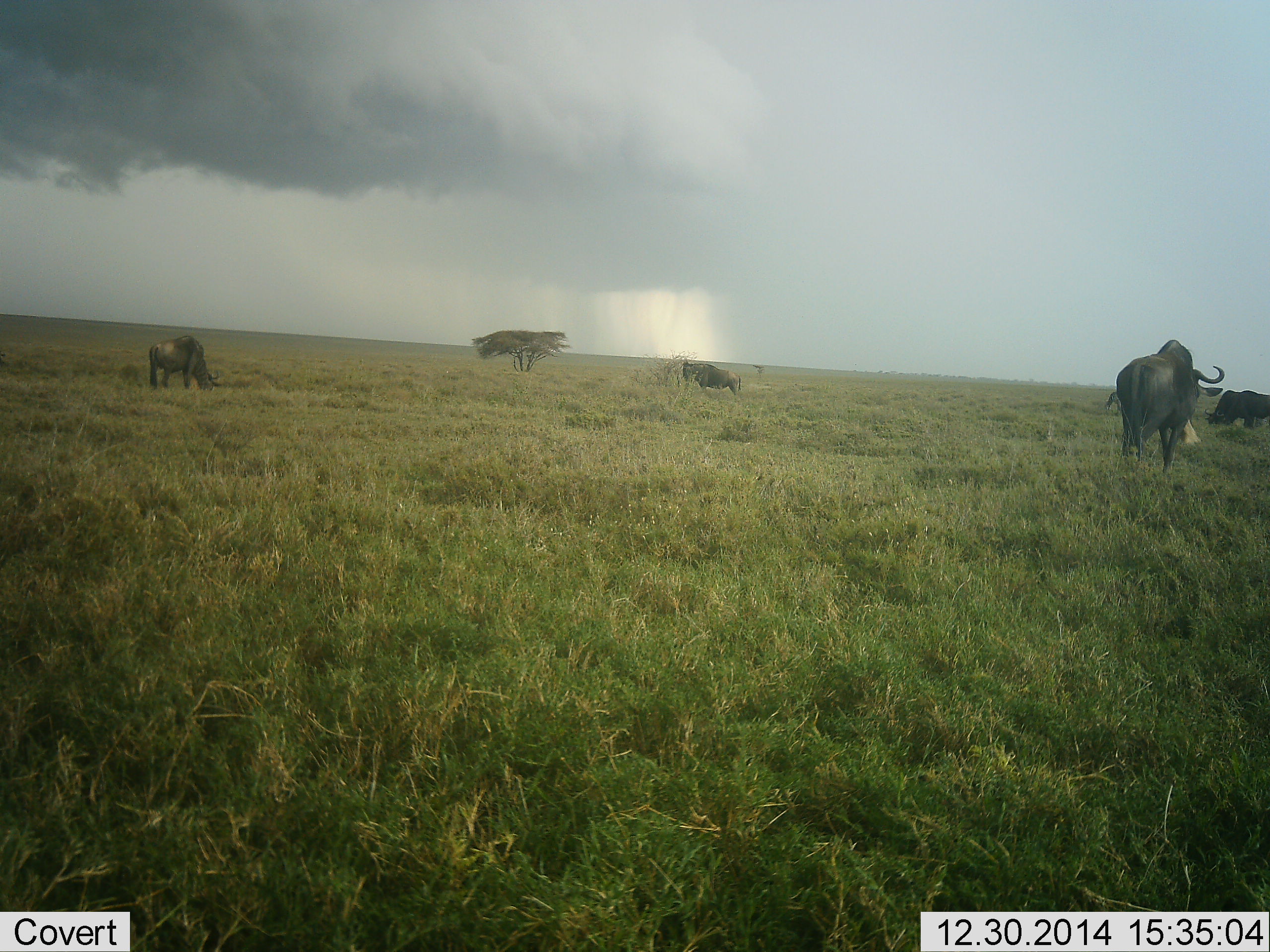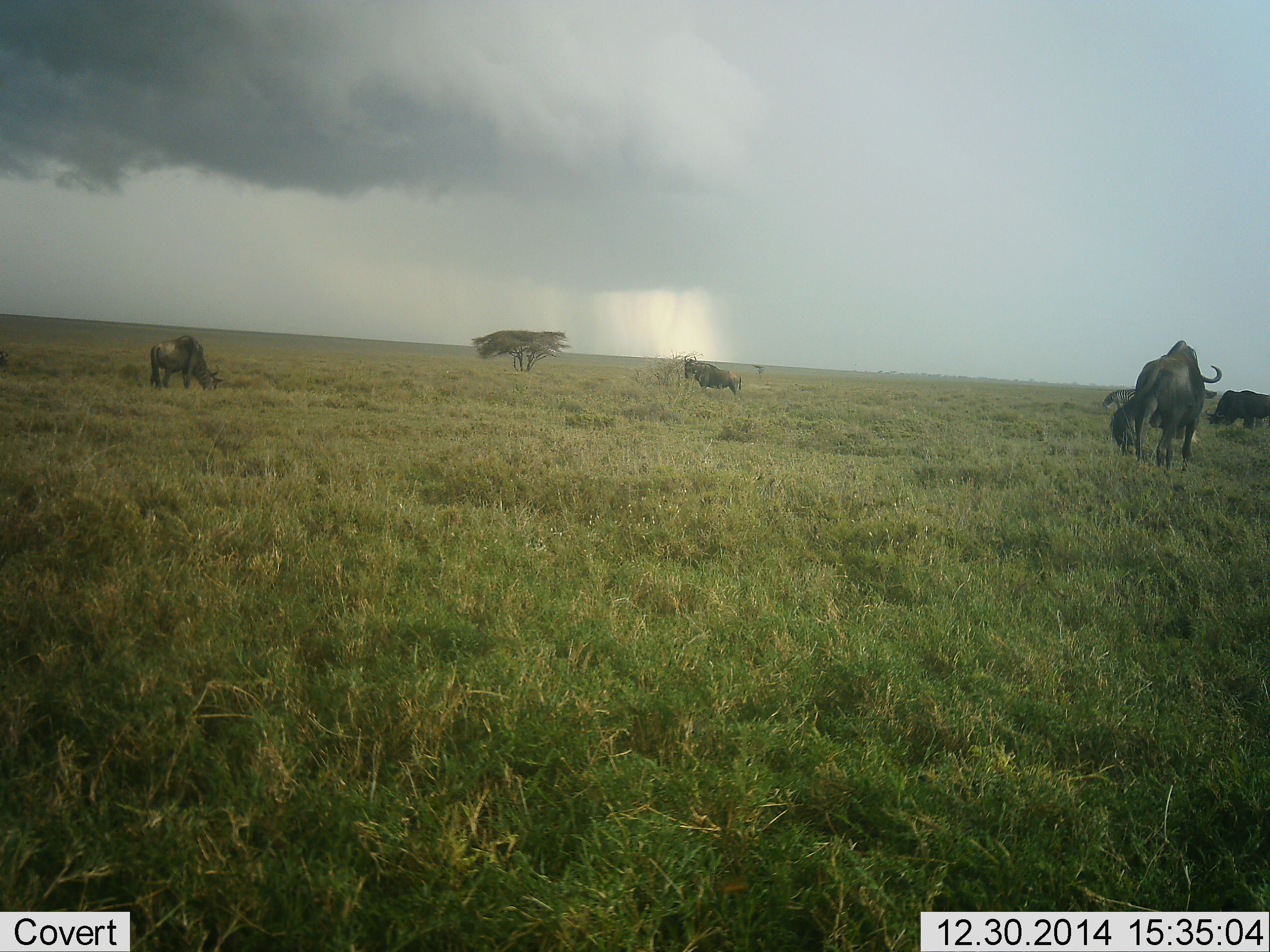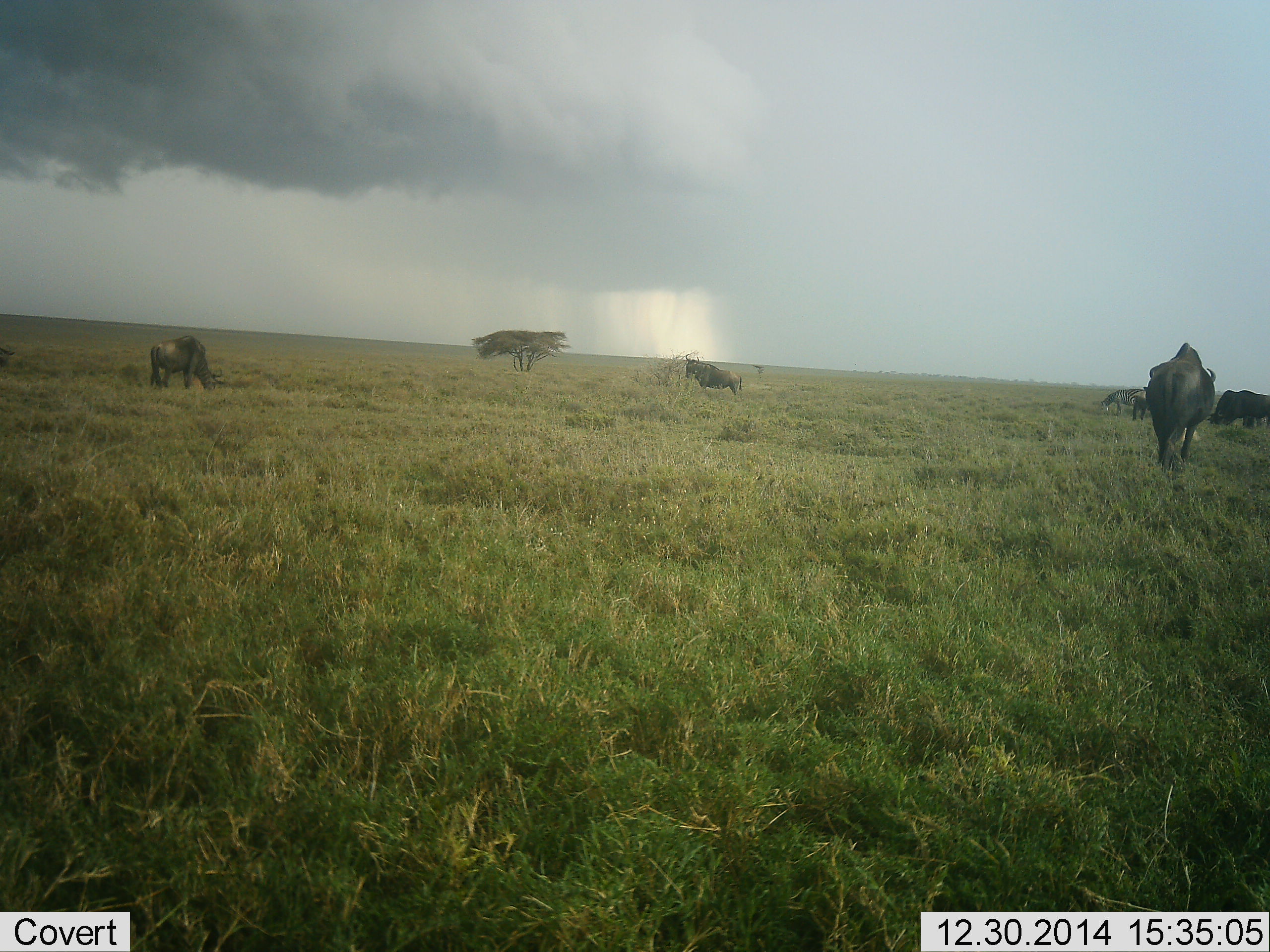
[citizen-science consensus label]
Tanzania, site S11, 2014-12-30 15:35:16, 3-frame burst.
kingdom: Animalia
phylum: Chordata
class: Mammalia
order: Artiodactyla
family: Bovidae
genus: Connochaetes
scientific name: Connochaetes taurinus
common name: blue wildebeest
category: wildebeest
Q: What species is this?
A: Wildebeest (blue wildebeest) (Connochaetes taurinus).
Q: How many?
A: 5.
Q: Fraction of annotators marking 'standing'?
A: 42%.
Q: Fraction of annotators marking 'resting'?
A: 0%.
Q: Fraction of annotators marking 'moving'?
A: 33%.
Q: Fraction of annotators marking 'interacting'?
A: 0%.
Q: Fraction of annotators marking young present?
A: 8%.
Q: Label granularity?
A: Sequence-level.